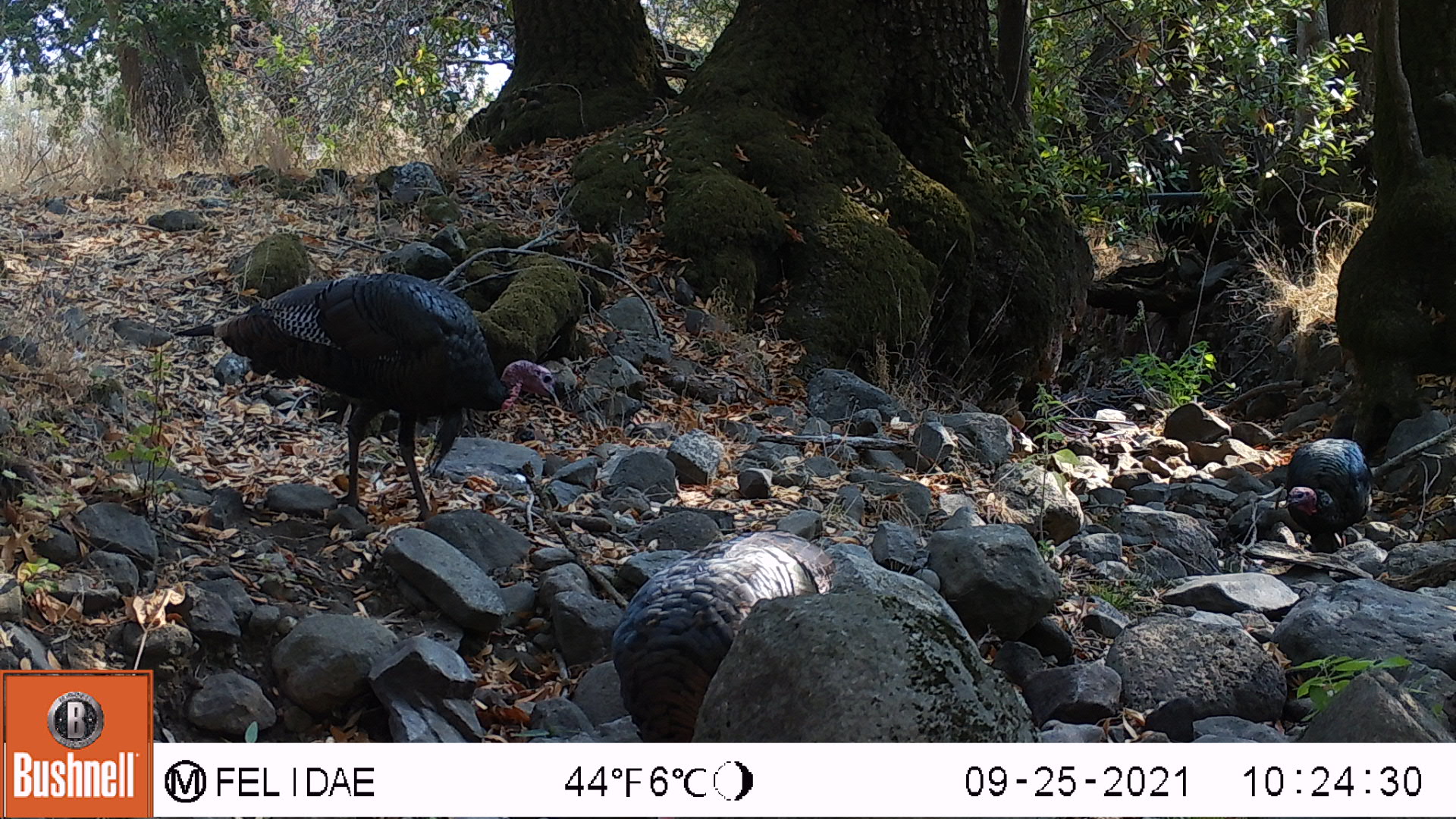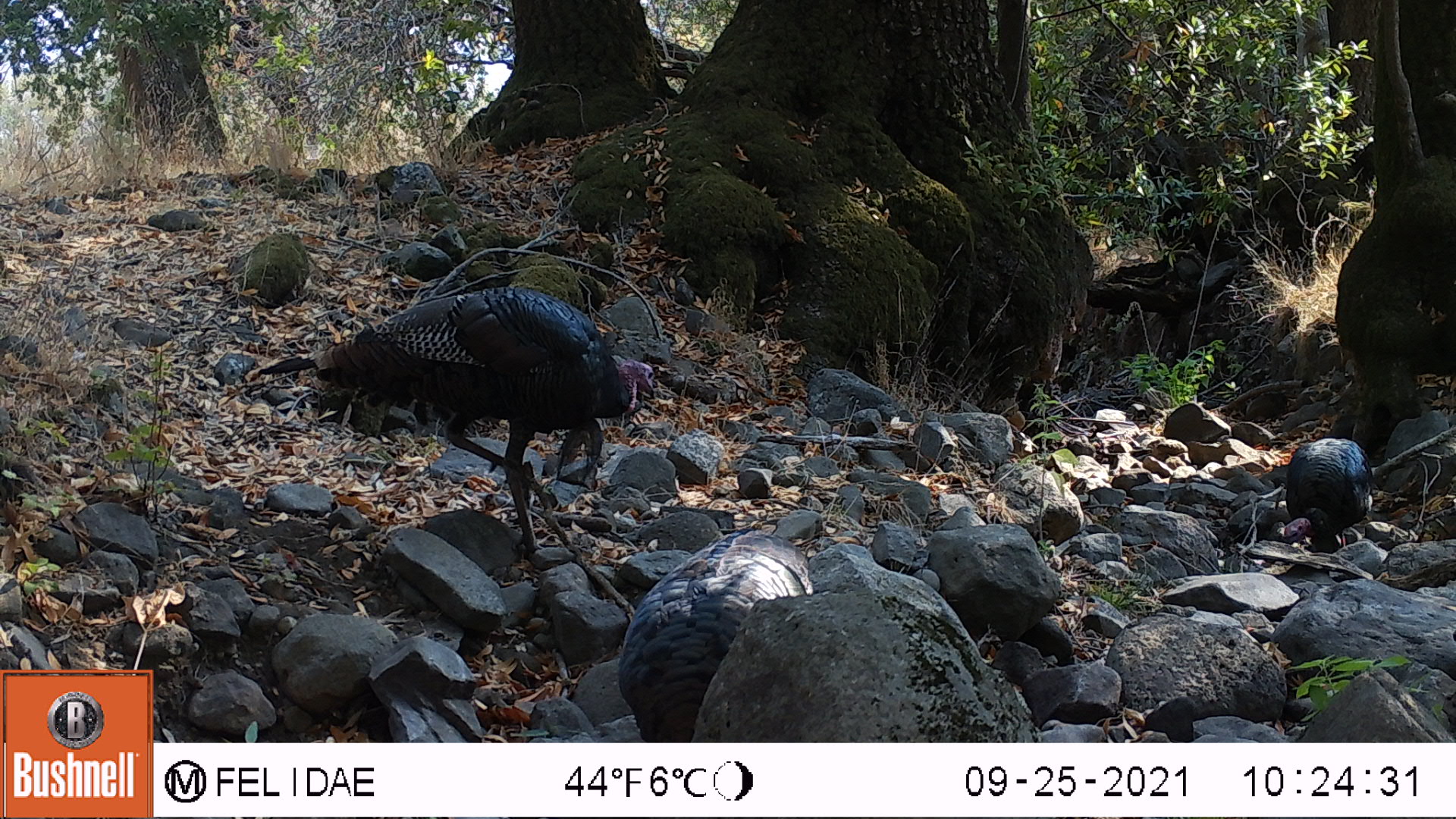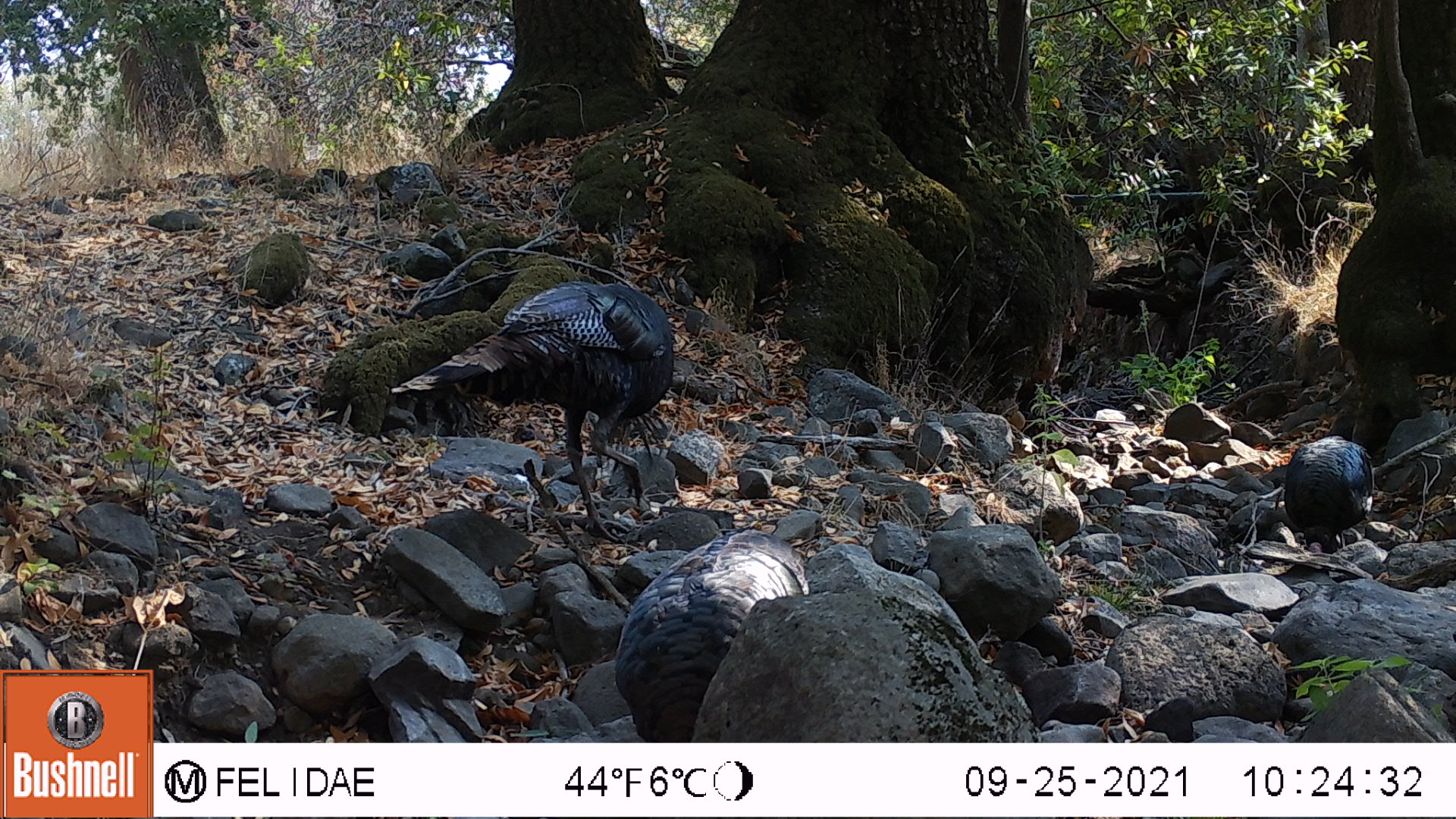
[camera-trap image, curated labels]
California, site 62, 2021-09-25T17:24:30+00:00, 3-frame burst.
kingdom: Animalia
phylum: Chordata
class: Aves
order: Galliformes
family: Phasianidae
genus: Meleagris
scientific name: Meleagris gallopavo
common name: turkey